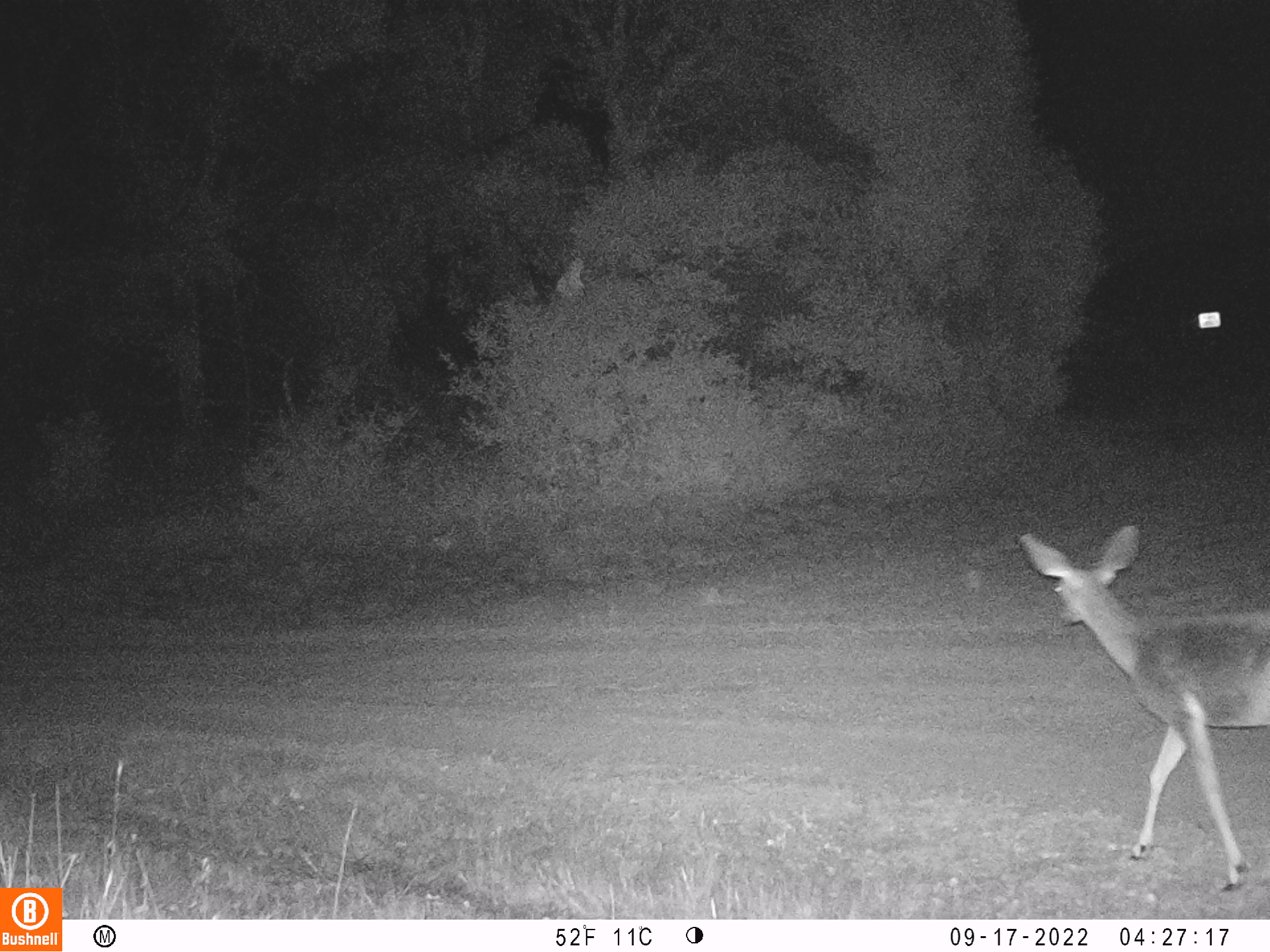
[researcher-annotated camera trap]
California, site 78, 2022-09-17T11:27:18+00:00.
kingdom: Animalia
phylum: Chordata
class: Mammalia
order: Artiodactyla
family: Cervidae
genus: Odocoileus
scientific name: Odocoileus hemionus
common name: mule deer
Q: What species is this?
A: Mule deer (Odocoileus hemionus).